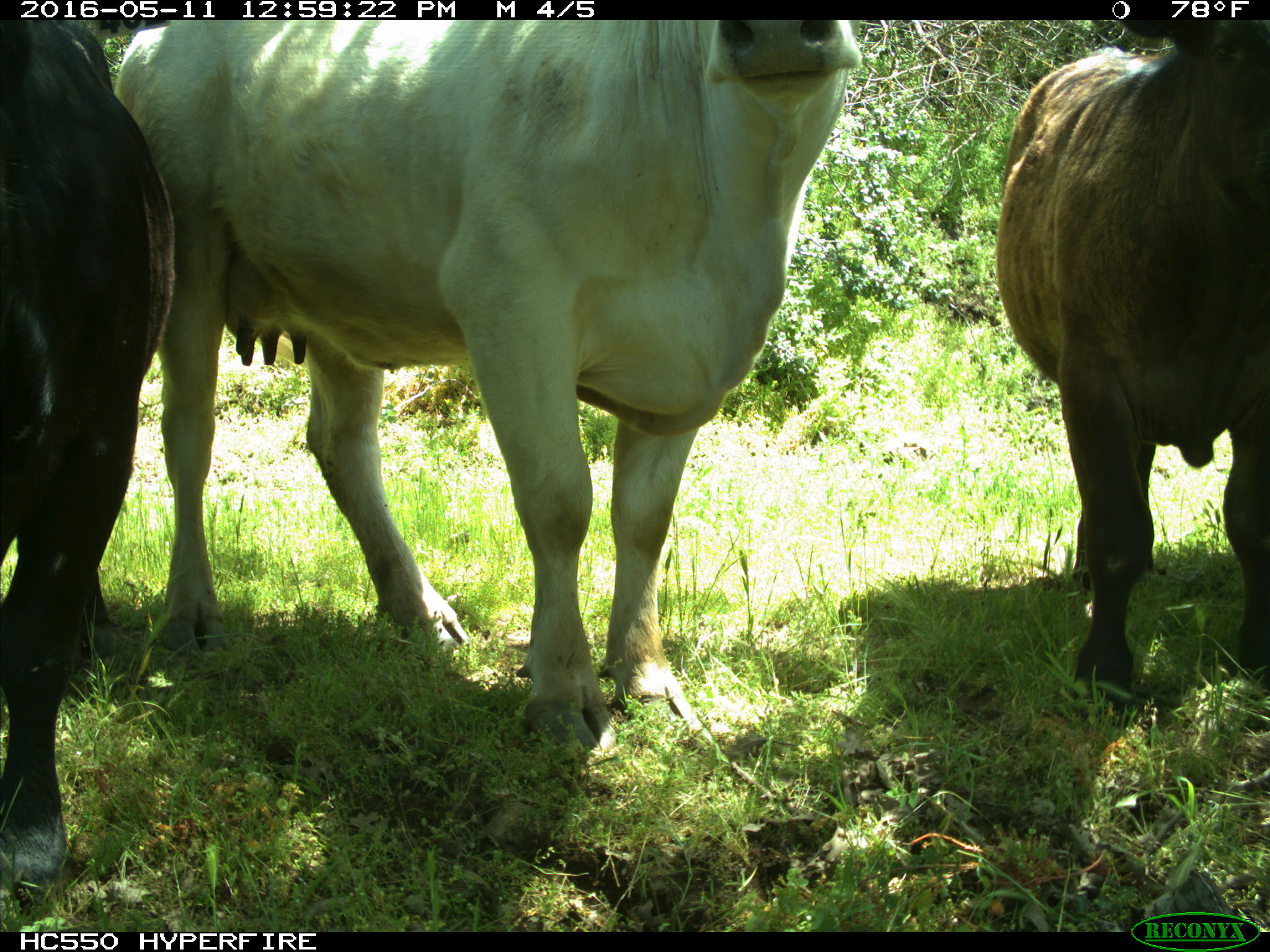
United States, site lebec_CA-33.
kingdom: Animalia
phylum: Chordata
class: Mammalia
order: Artiodactyla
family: Bovidae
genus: Bos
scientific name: Bos taurus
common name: domestic cow